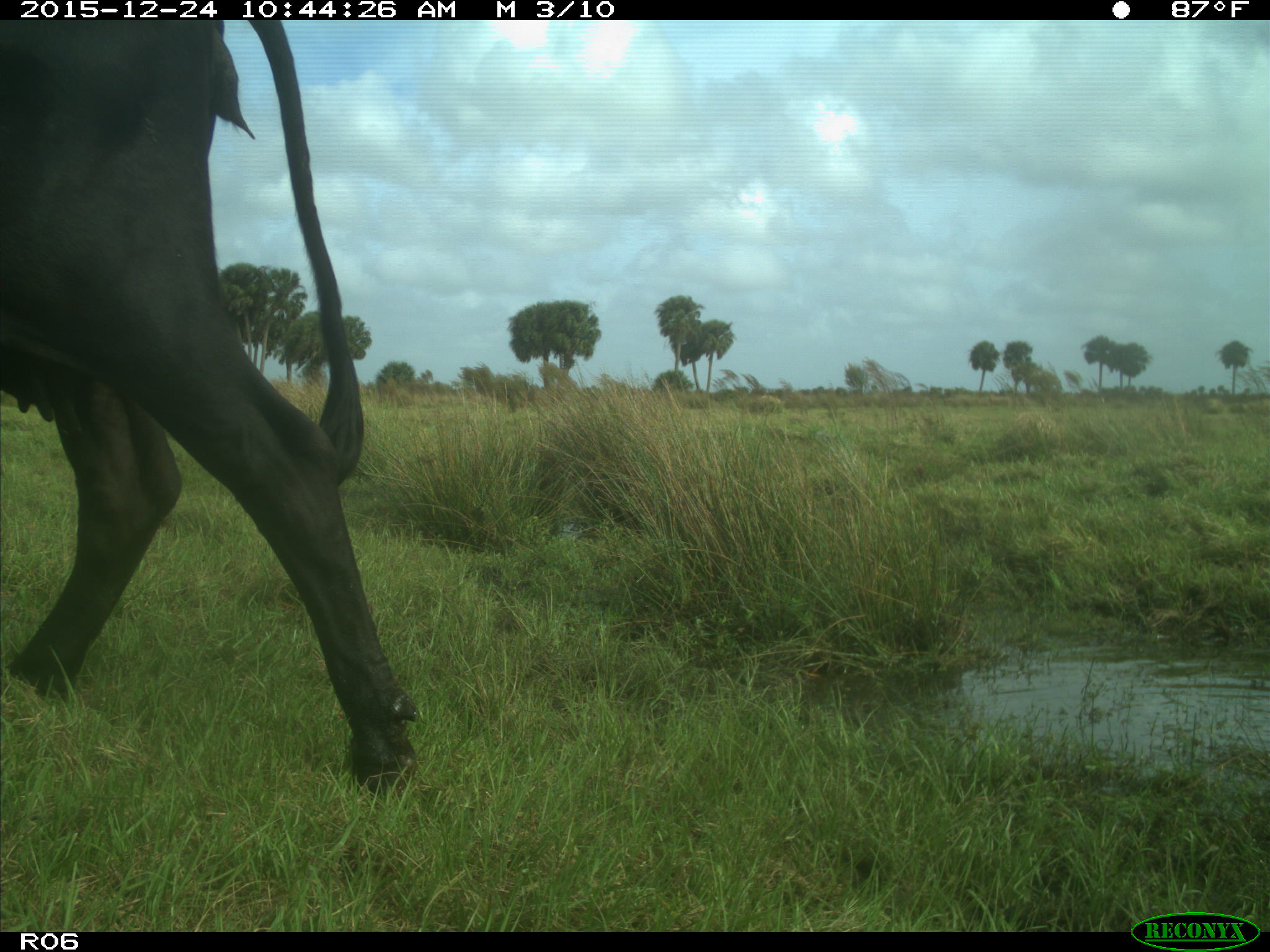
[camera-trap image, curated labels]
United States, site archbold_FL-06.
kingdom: Animalia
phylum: Chordata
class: Mammalia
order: Artiodactyla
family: Bovidae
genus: Bos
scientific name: Bos taurus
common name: domestic cow